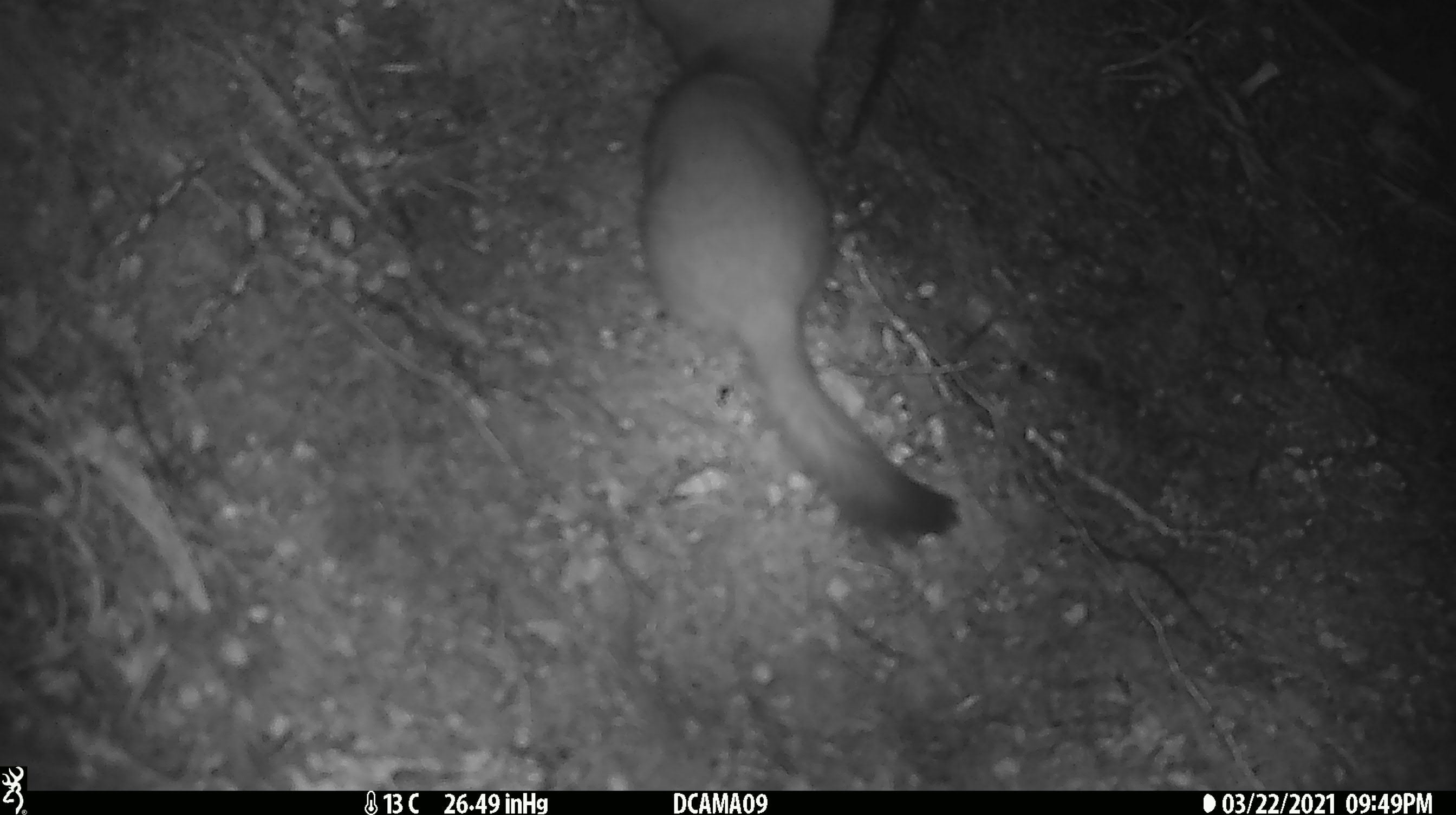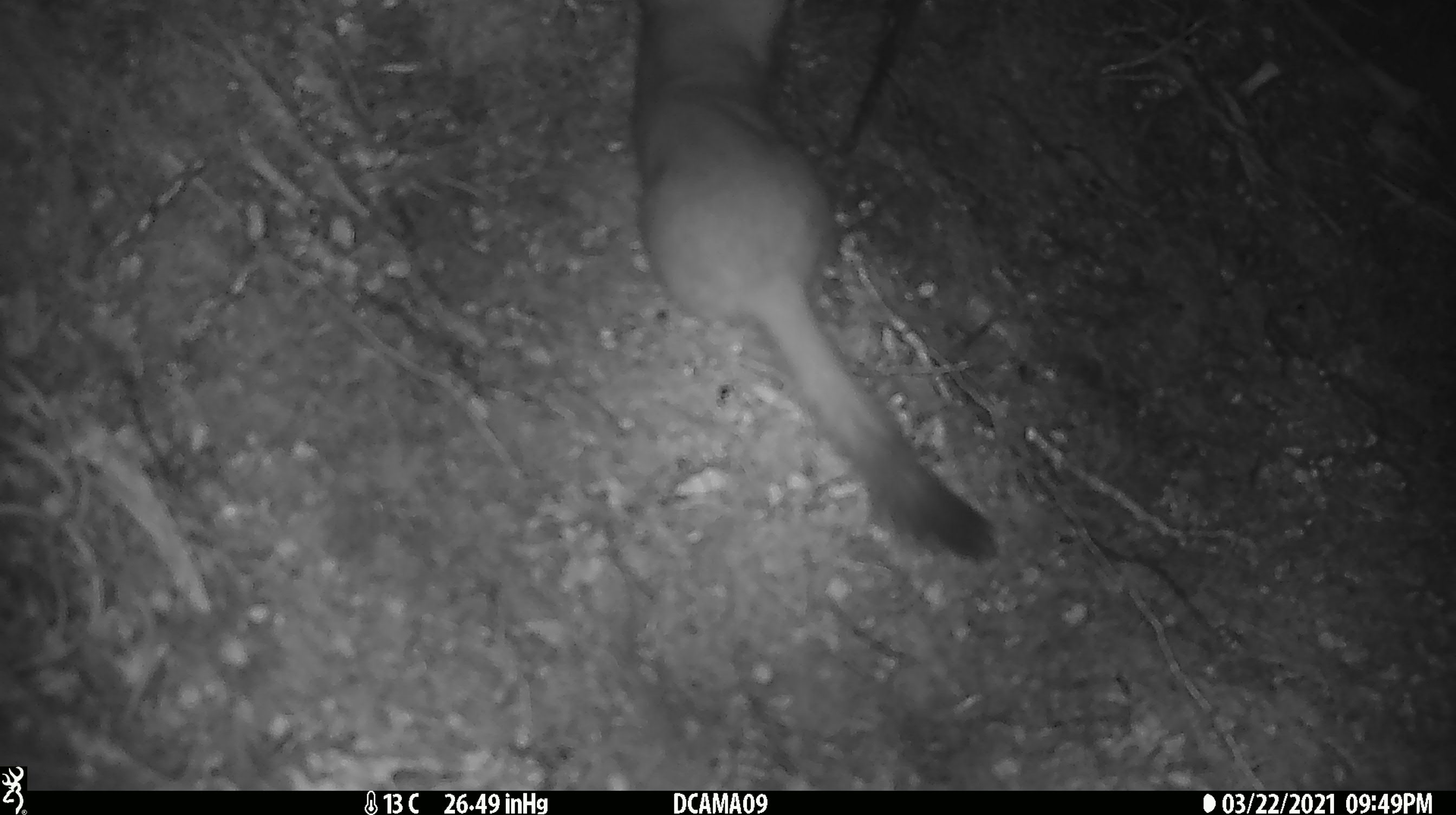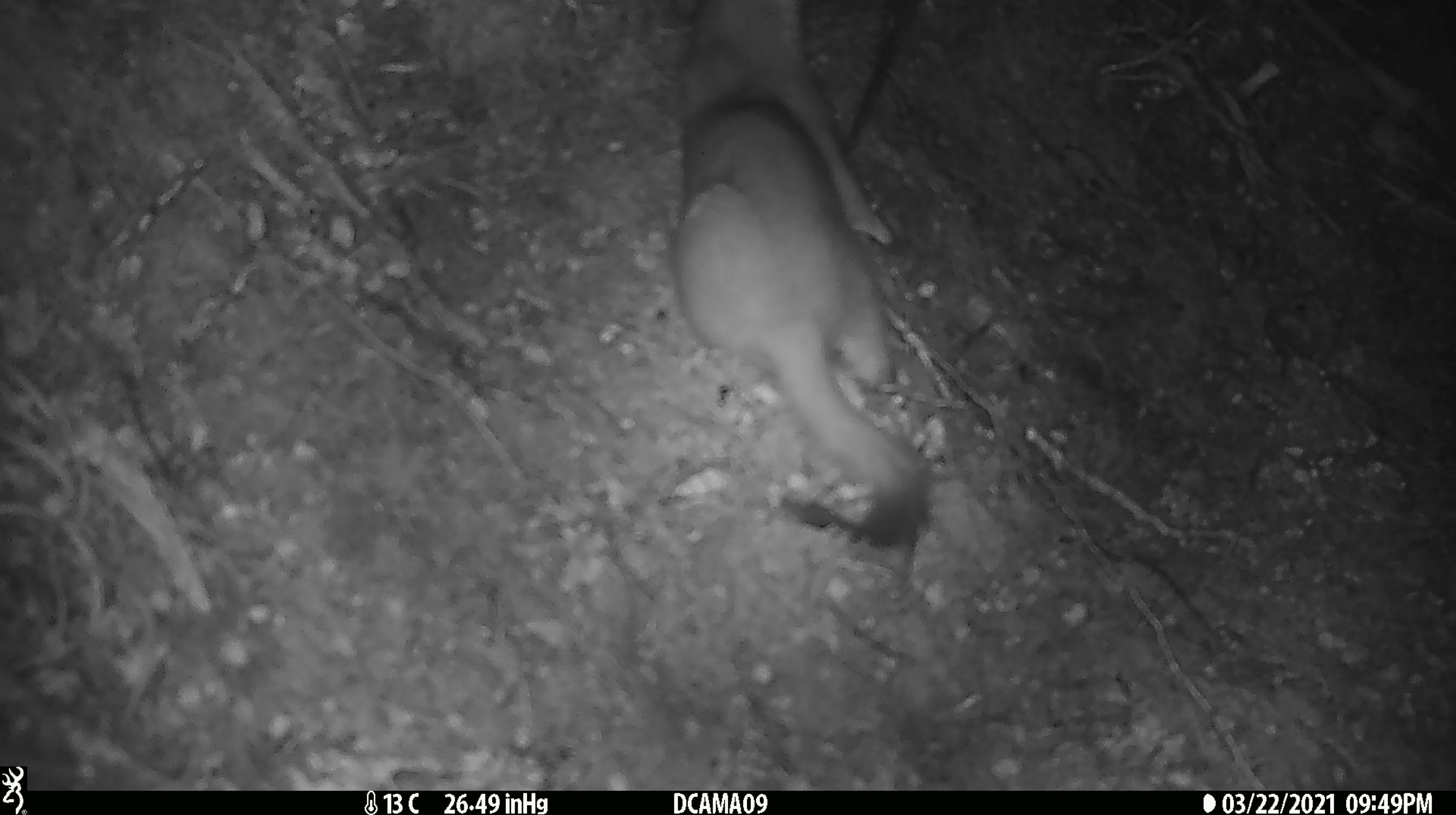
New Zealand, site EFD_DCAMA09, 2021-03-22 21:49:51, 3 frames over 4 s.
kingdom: Animalia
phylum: Chordata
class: Mammalia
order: Carnivora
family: Mustelidae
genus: Mustela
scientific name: Mustela erminea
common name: stoat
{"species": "stoat (Mustela erminea)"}